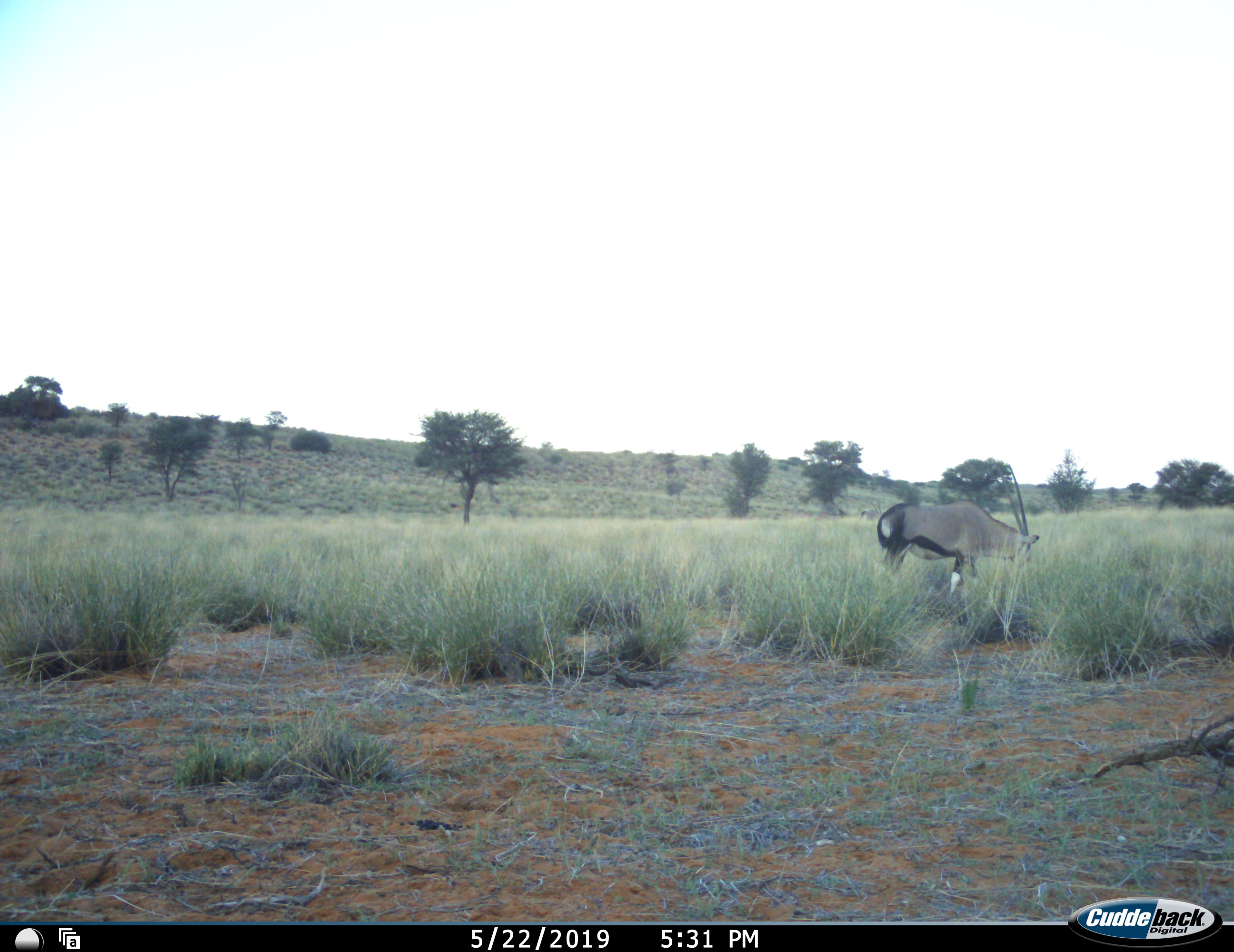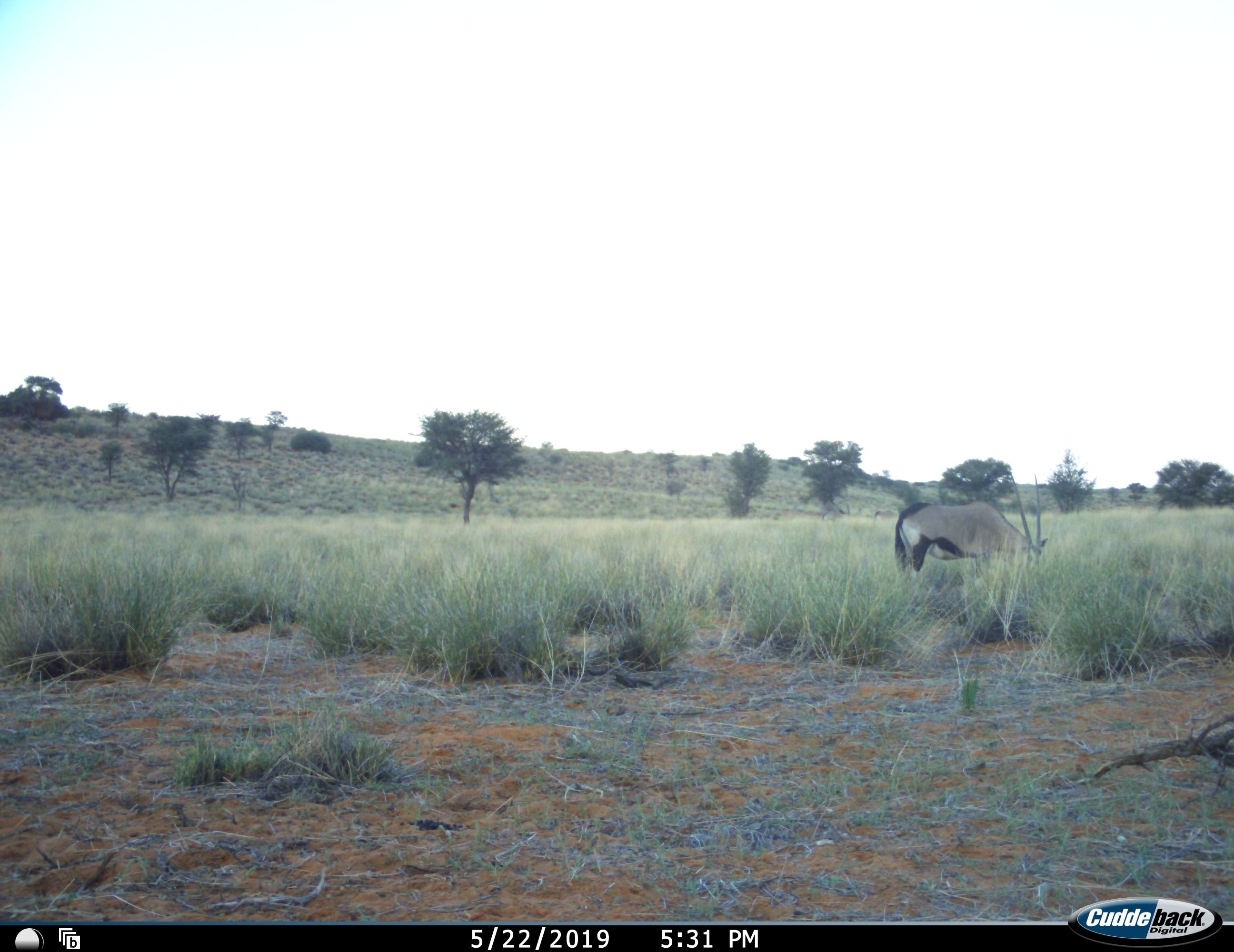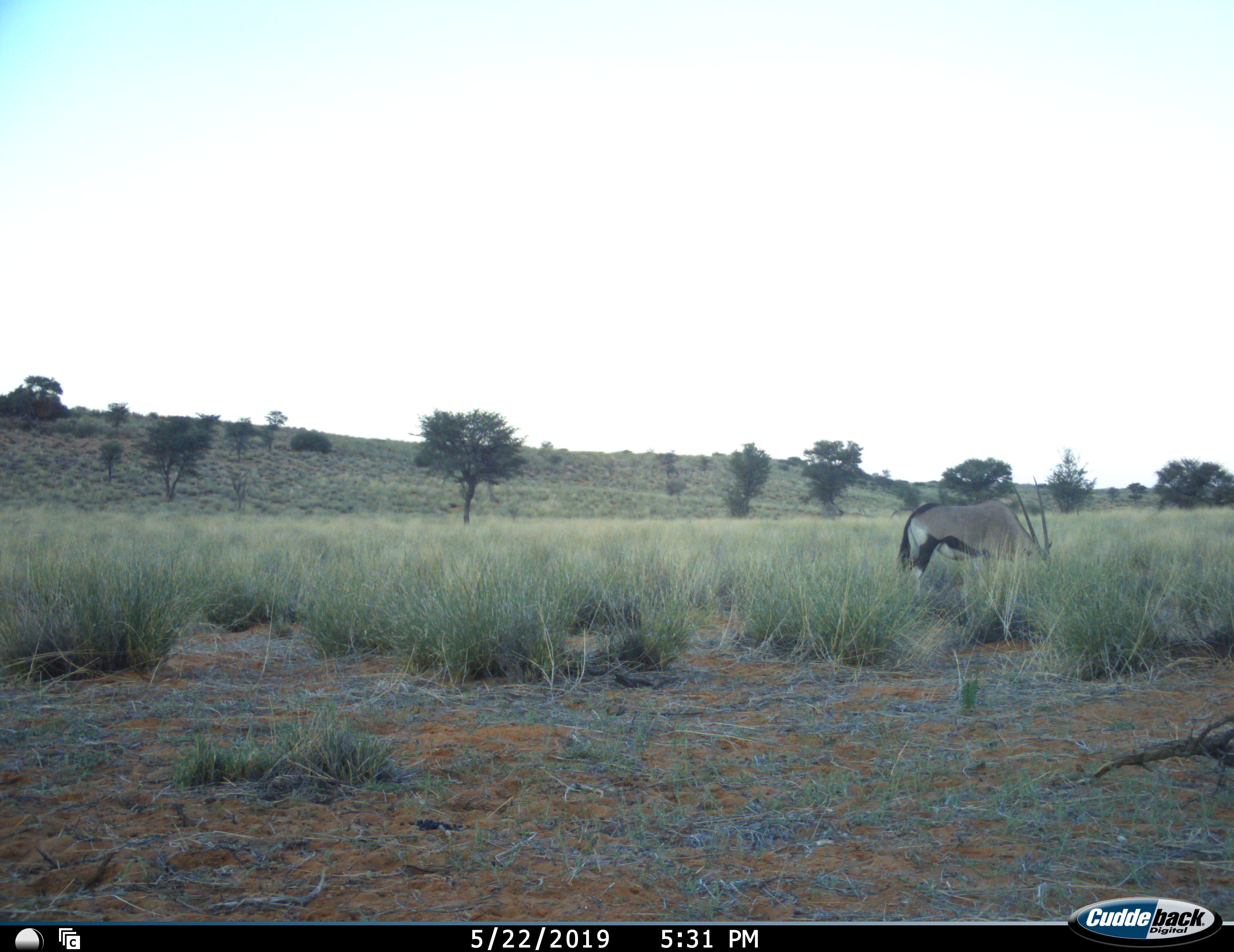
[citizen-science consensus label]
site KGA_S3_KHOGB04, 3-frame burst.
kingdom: Animalia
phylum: Chordata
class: Mammalia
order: Artiodactyla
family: Bovidae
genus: Oryx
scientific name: Oryx gazella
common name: gemsbok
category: oryx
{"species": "oryx (gemsbok) (Oryx gazella)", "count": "1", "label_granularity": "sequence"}